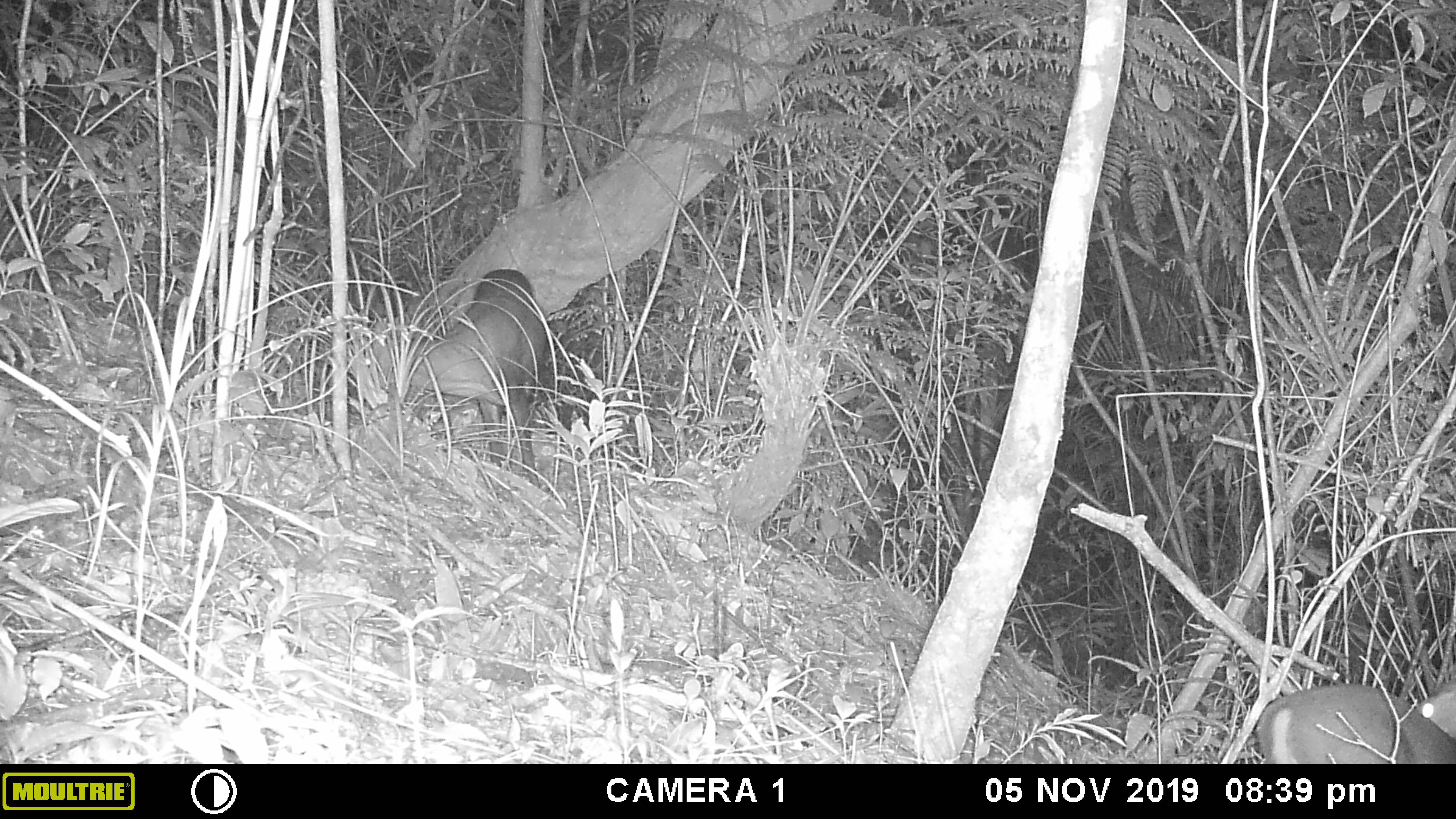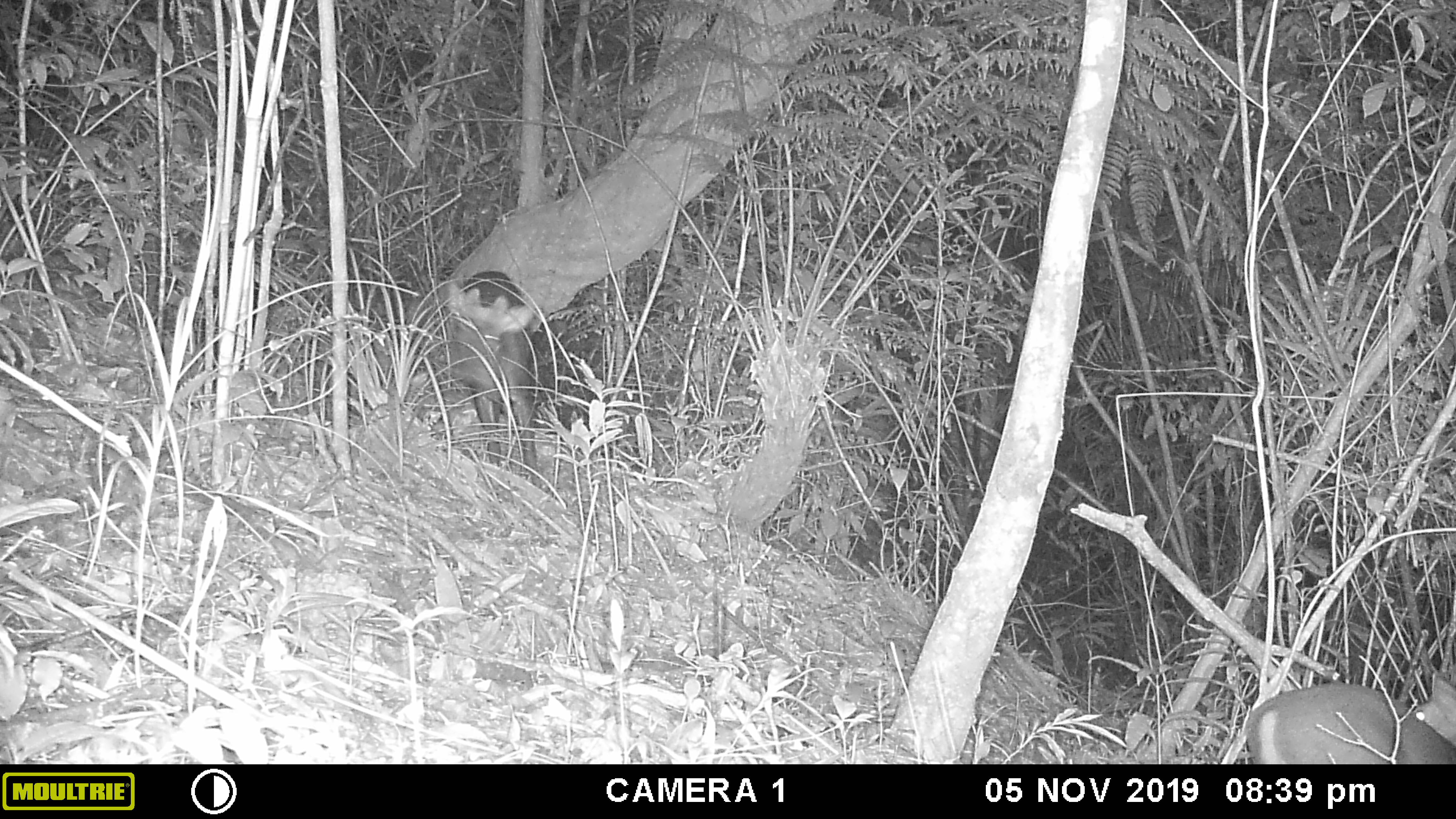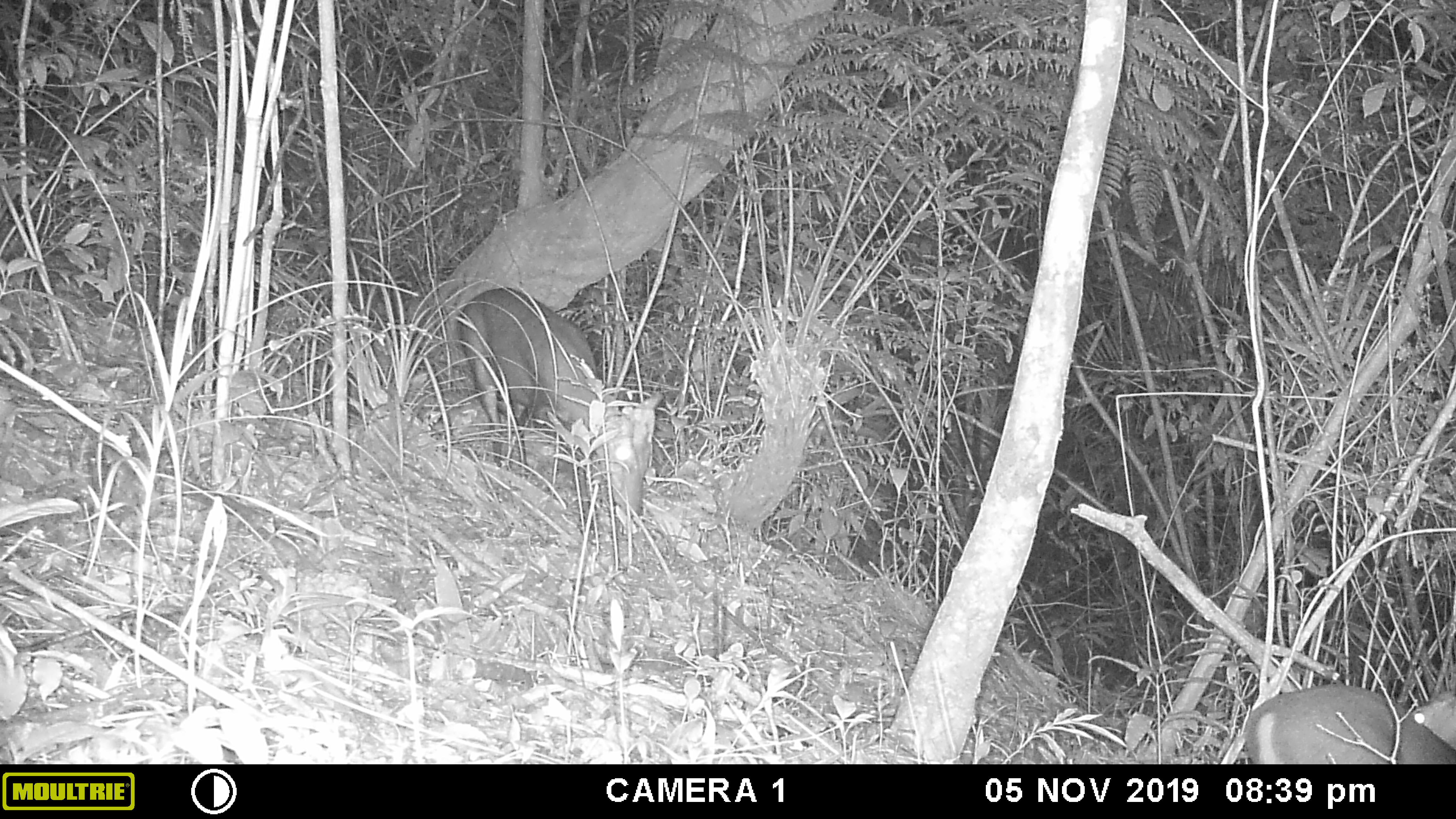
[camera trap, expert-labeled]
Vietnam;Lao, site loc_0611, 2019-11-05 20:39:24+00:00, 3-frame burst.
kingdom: Animalia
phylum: Chordata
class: Mammalia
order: Artiodactyla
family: Cervidae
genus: Muntiacus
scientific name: Muntiacus rooseveltorum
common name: roosevelt's muntjac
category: roosevelts muntjac group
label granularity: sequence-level